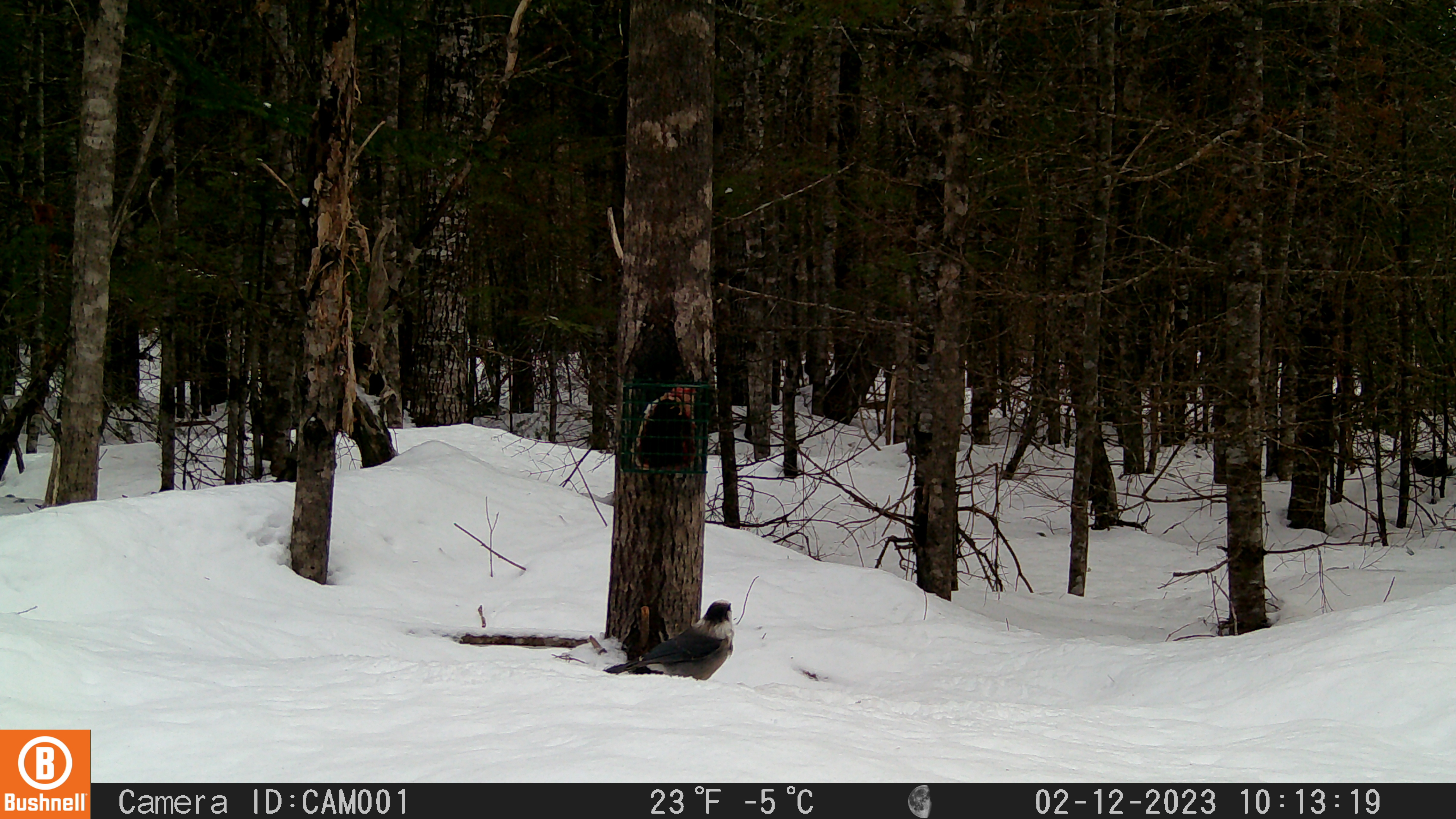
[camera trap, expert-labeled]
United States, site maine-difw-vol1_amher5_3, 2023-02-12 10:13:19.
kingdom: Animalia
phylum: Chordata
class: Aves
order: Passeriformes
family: Corvidae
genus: Perisoreus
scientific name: Perisoreus canadensis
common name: canada jay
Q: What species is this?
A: Canada jay (Perisoreus canadensis).